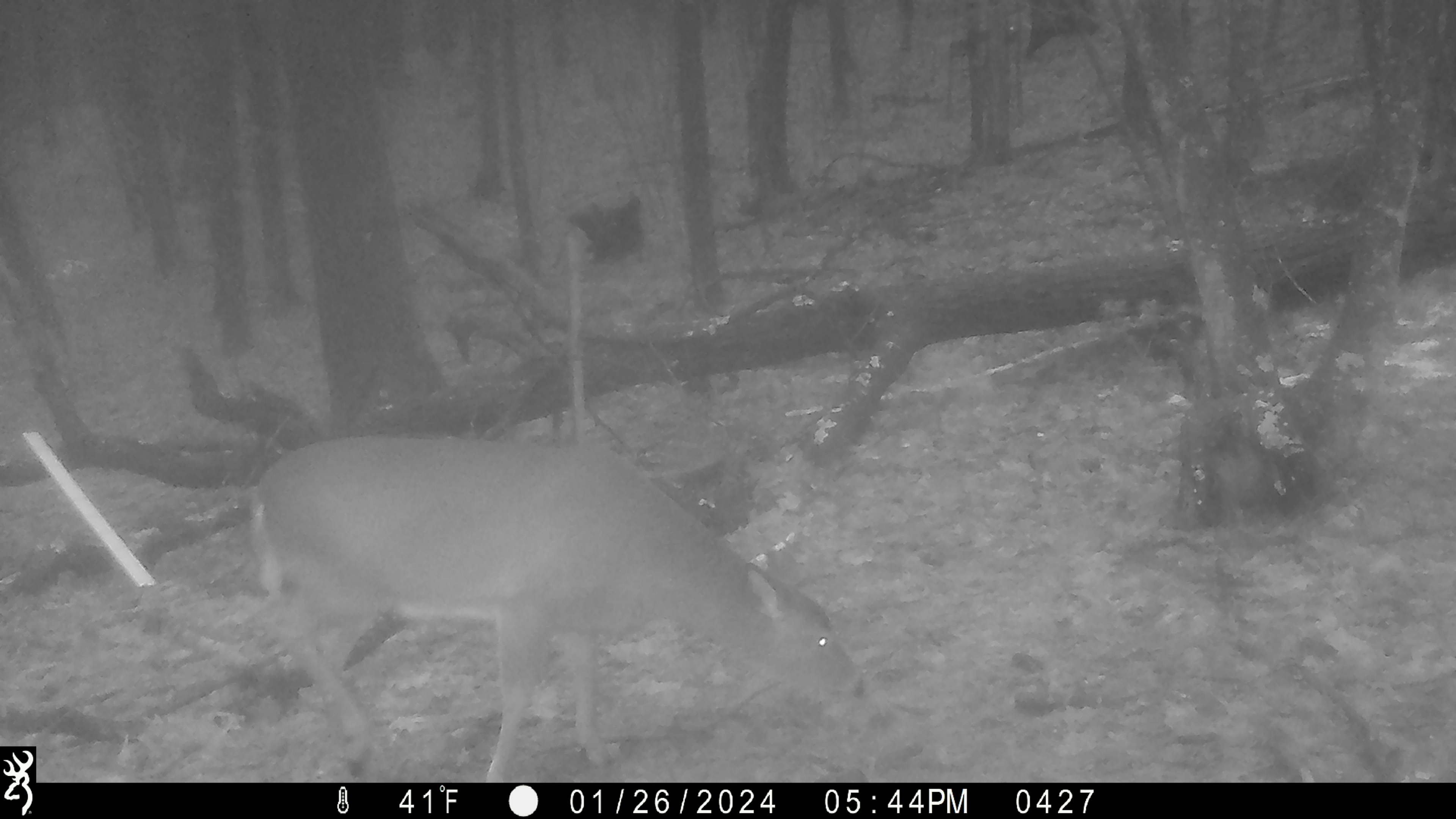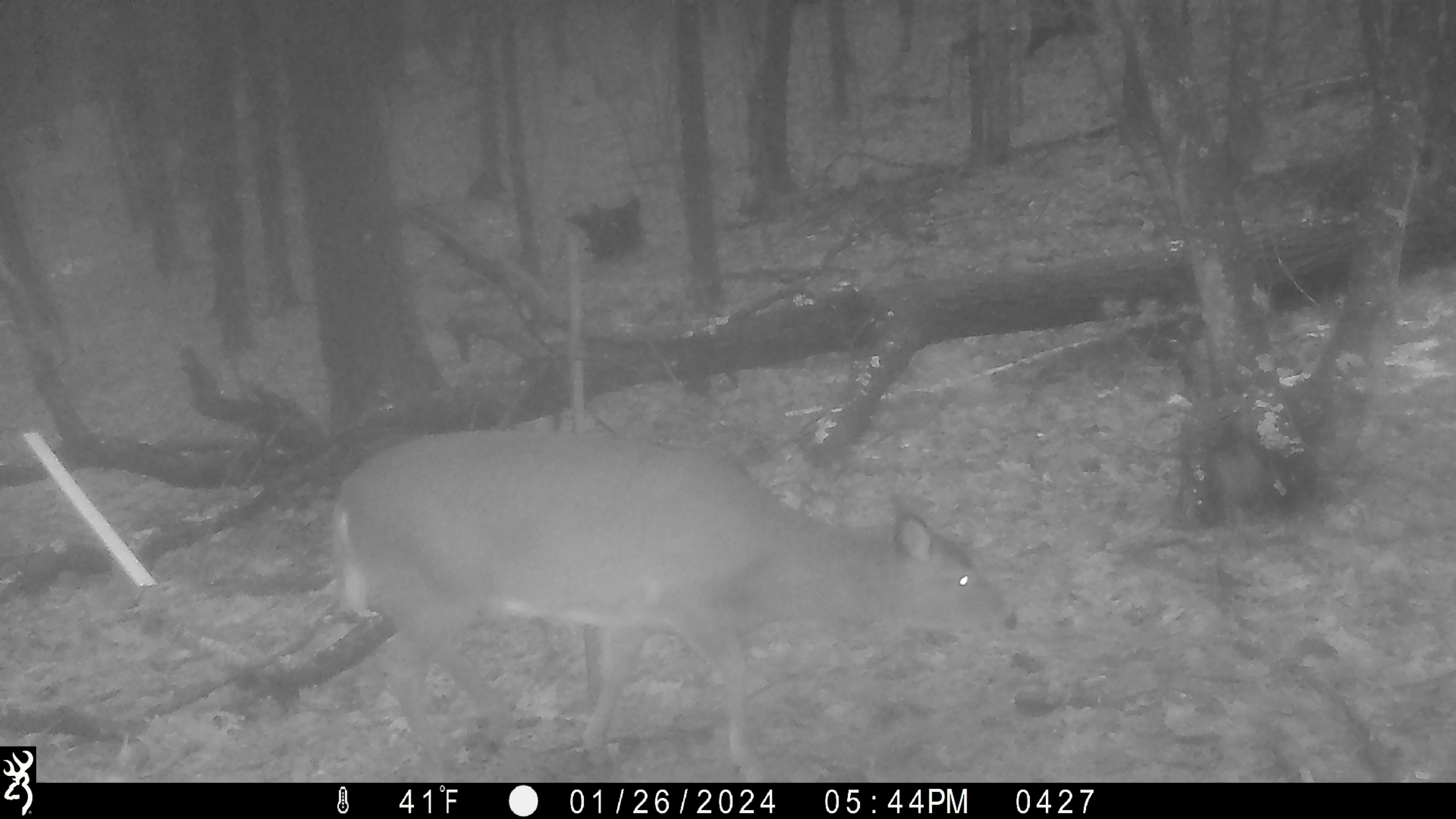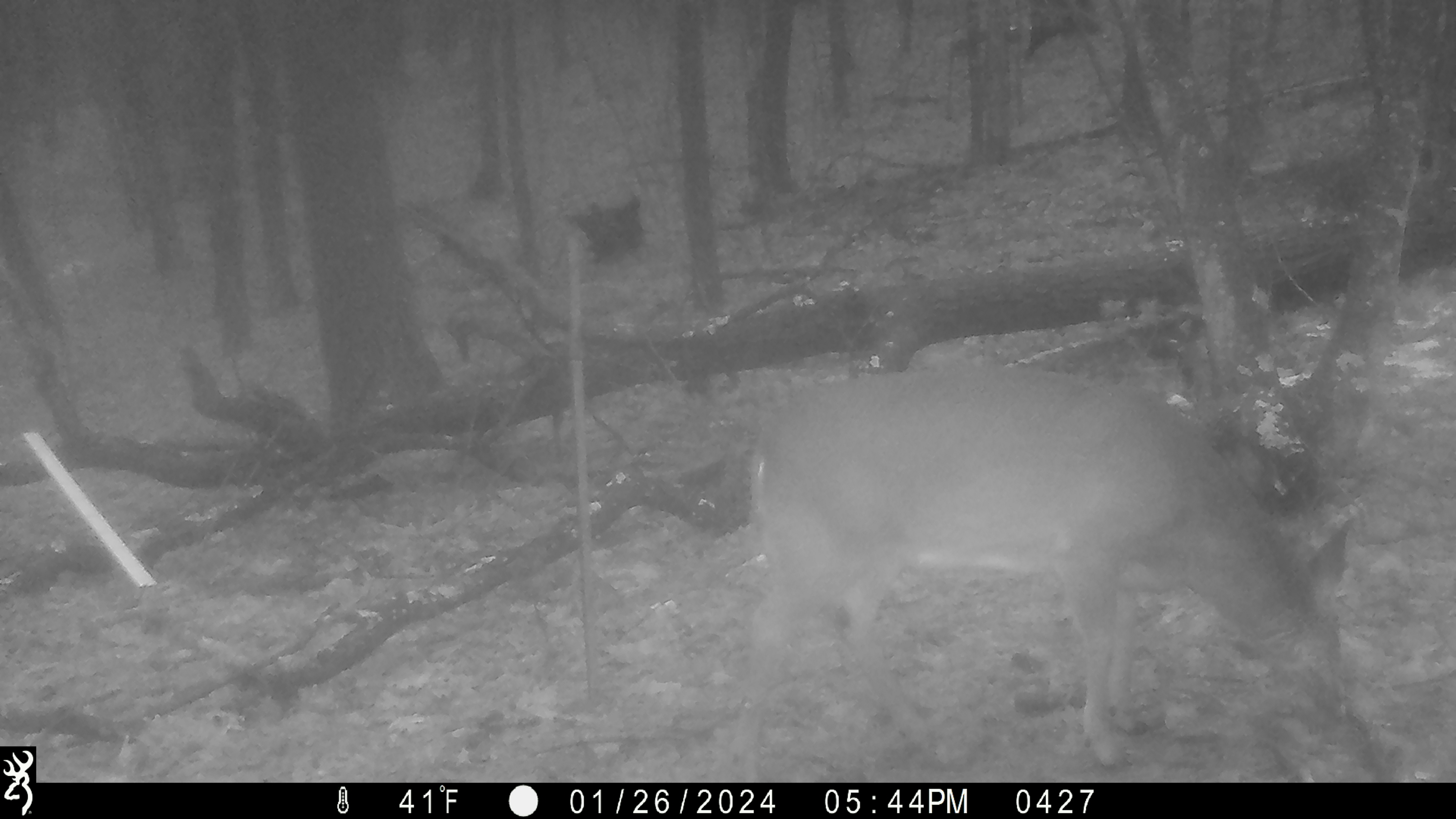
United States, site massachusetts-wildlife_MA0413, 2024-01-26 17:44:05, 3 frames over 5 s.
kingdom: Animalia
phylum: Chordata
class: Mammalia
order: Artiodactyla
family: Cervidae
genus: Odocoileus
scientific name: Odocoileus virginianus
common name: white-tailed deer